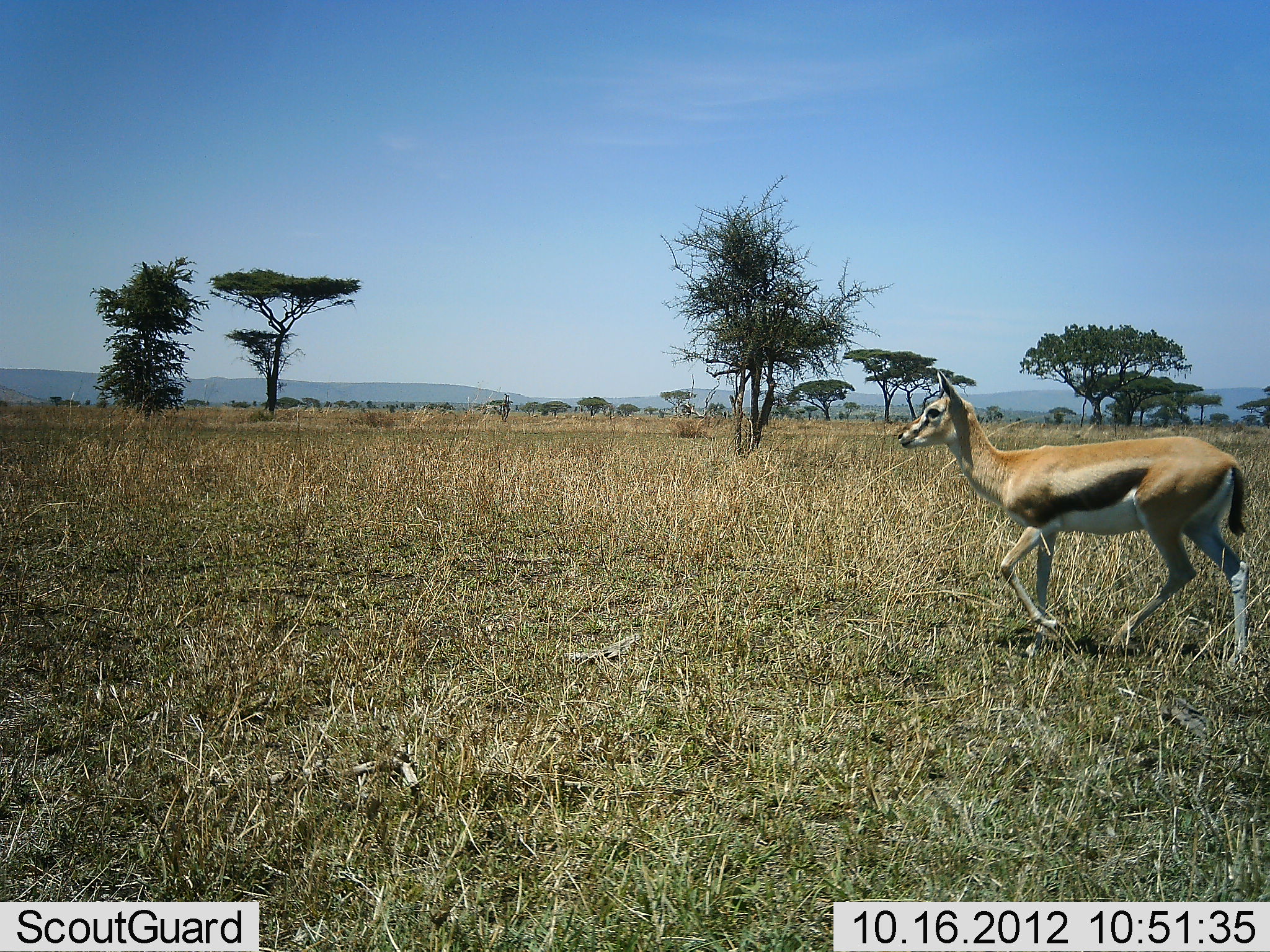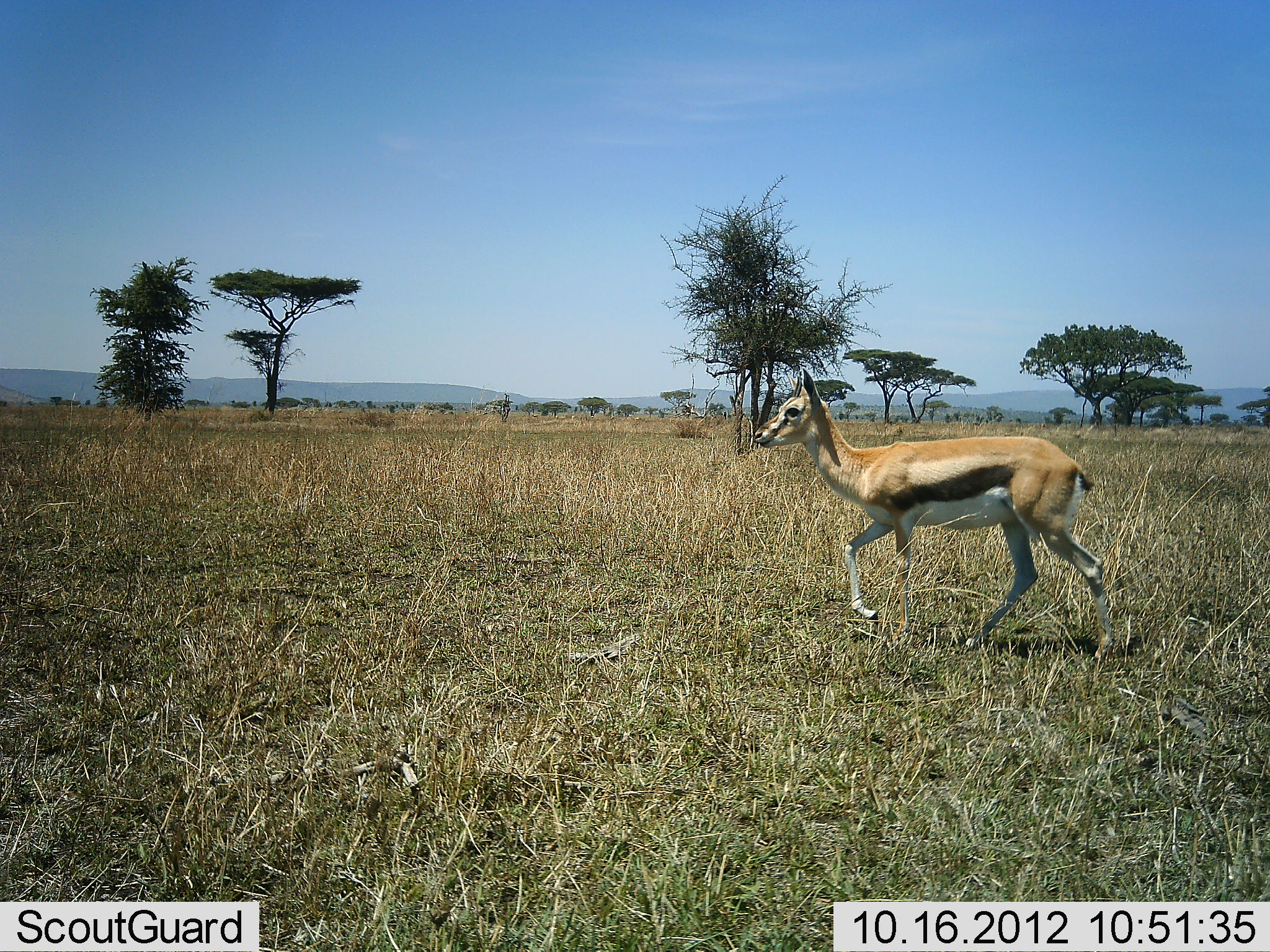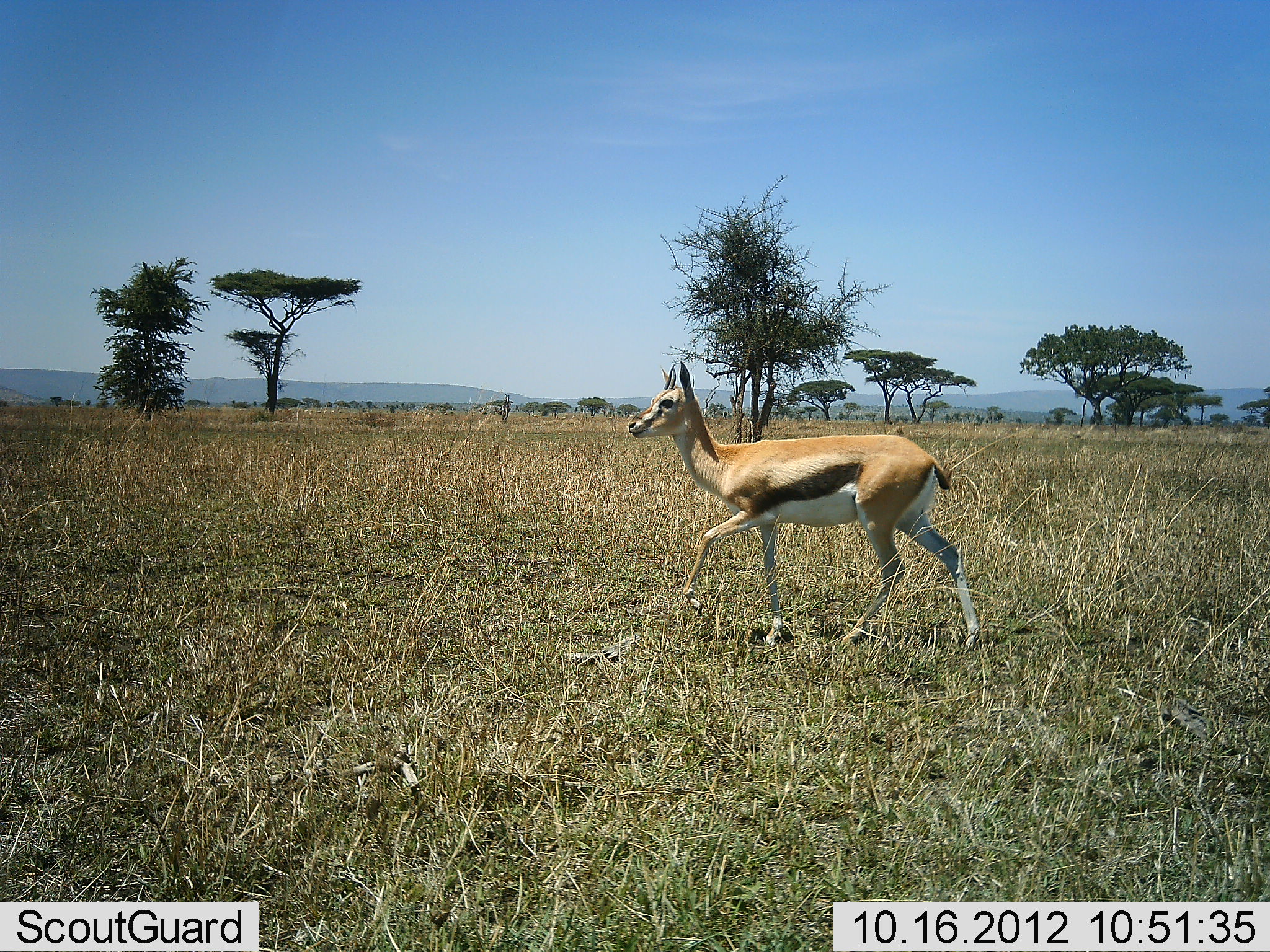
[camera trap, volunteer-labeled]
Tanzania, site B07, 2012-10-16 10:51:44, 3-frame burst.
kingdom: Animalia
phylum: Chordata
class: Mammalia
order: Artiodactyla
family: Bovidae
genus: Eudorcas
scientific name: Eudorcas thomsonii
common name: thomson's gazelle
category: gazellethomsons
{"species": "gazellethomsons (thomson's gazelle) (Eudorcas thomsonii)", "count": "1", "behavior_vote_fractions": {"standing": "0%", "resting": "0%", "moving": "100%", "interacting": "0%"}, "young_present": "0%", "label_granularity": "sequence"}